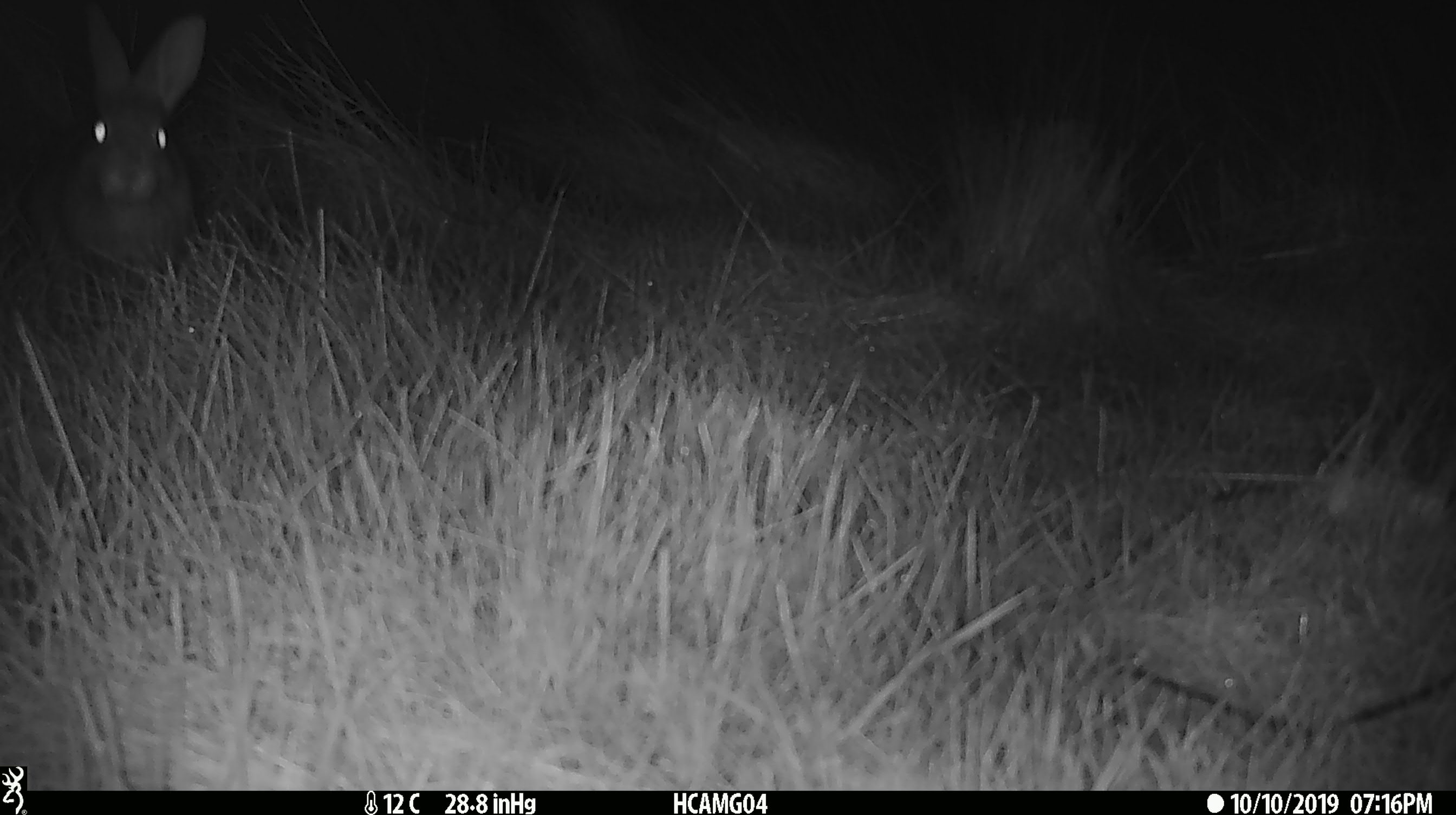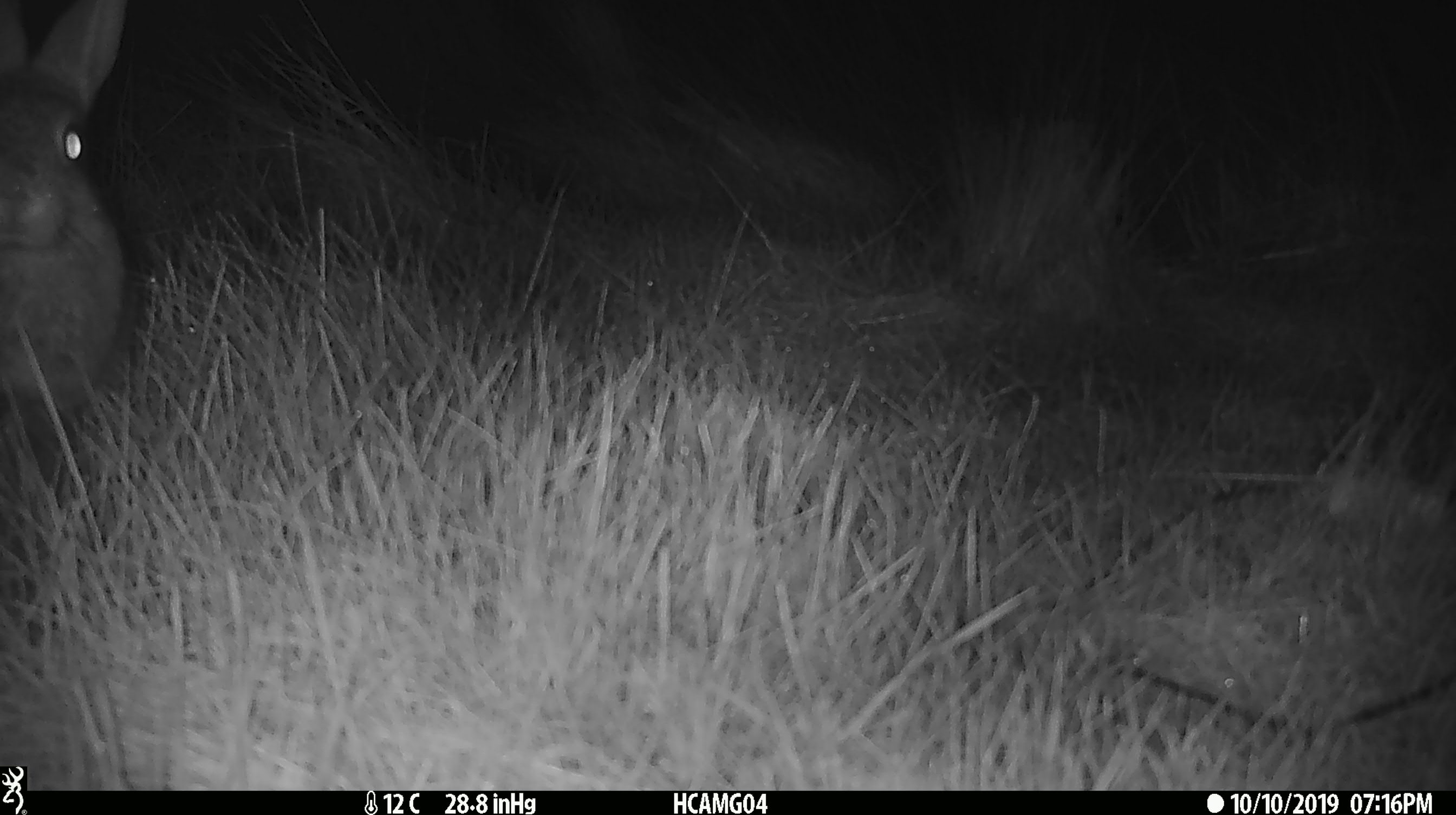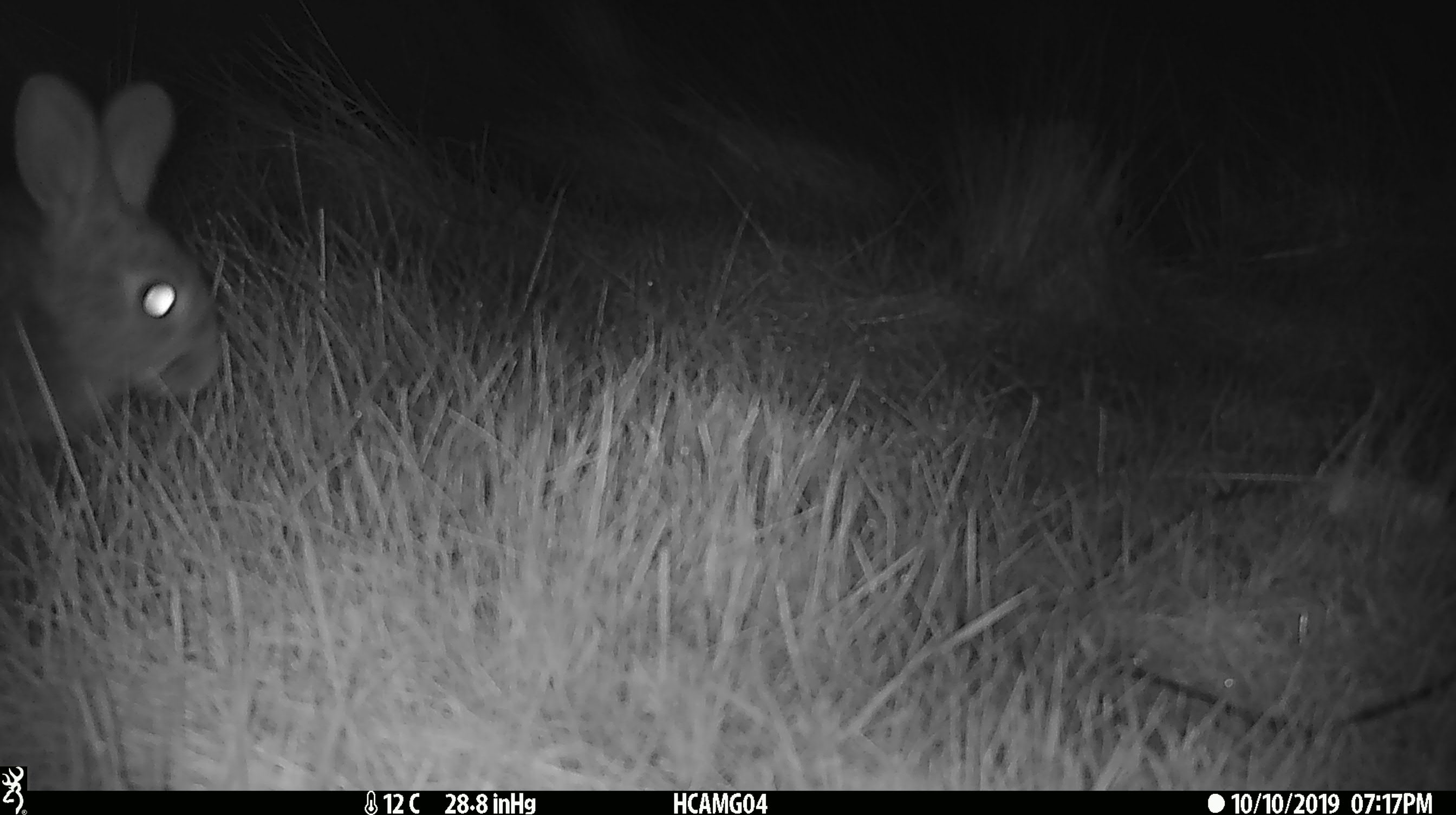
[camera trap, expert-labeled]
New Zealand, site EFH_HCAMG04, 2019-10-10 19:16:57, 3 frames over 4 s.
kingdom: Animalia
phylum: Chordata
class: Mammalia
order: Lagomorpha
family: Leporidae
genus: Oryctolagus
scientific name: Oryctolagus cuniculus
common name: european rabbit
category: rabbit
Rabbit (european rabbit) (Oryctolagus cuniculus).